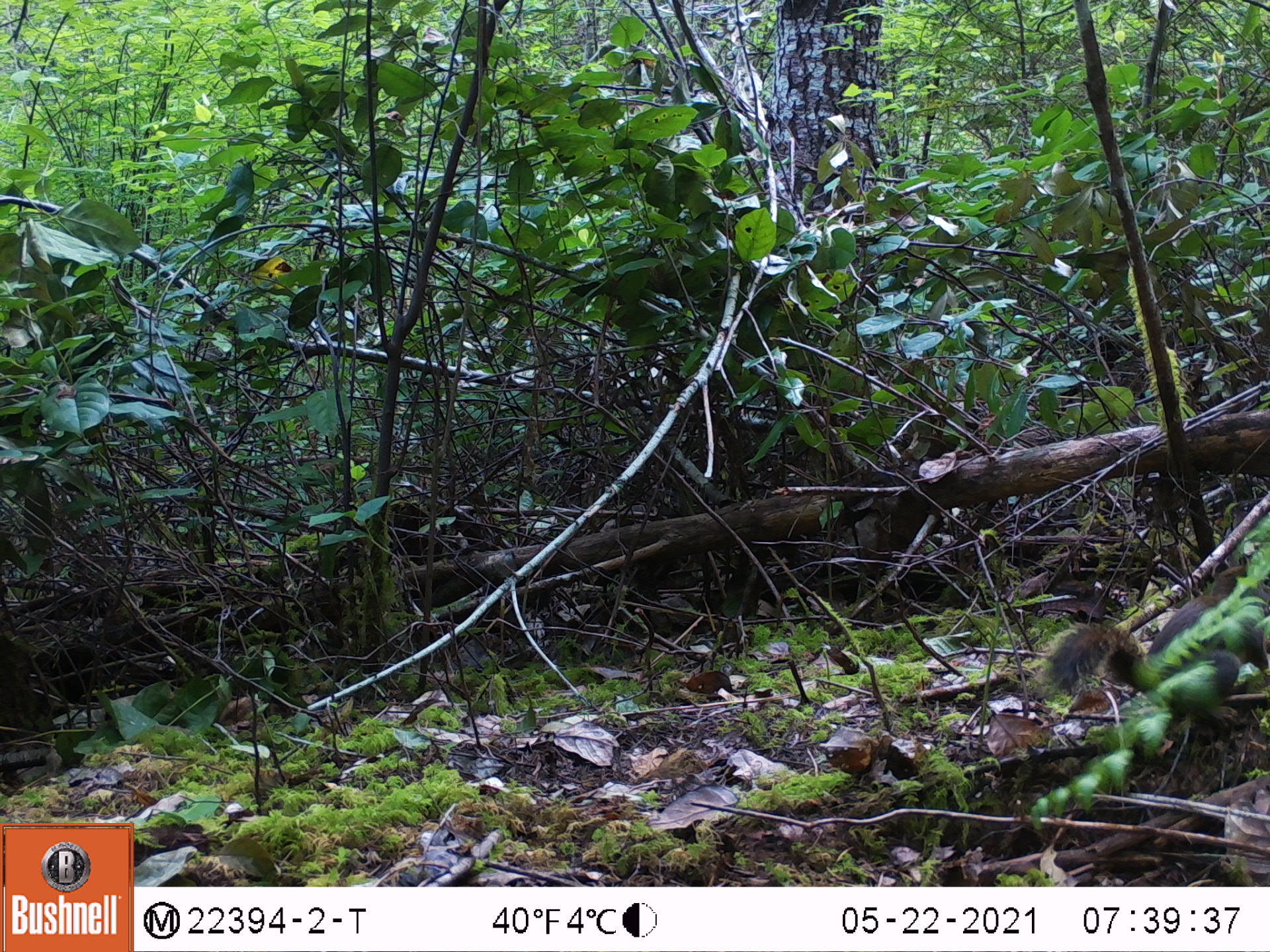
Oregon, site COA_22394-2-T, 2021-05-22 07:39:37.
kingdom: Animalia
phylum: Chordata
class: Mammalia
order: Rodentia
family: Sciuridae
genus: Tamiasciurus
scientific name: Tamiasciurus douglasii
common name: douglas squirrel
Douglas squirrel (Tamiasciurus douglasii).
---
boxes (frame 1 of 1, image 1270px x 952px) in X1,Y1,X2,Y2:
douglas squirrel: 1025,548,1269,744